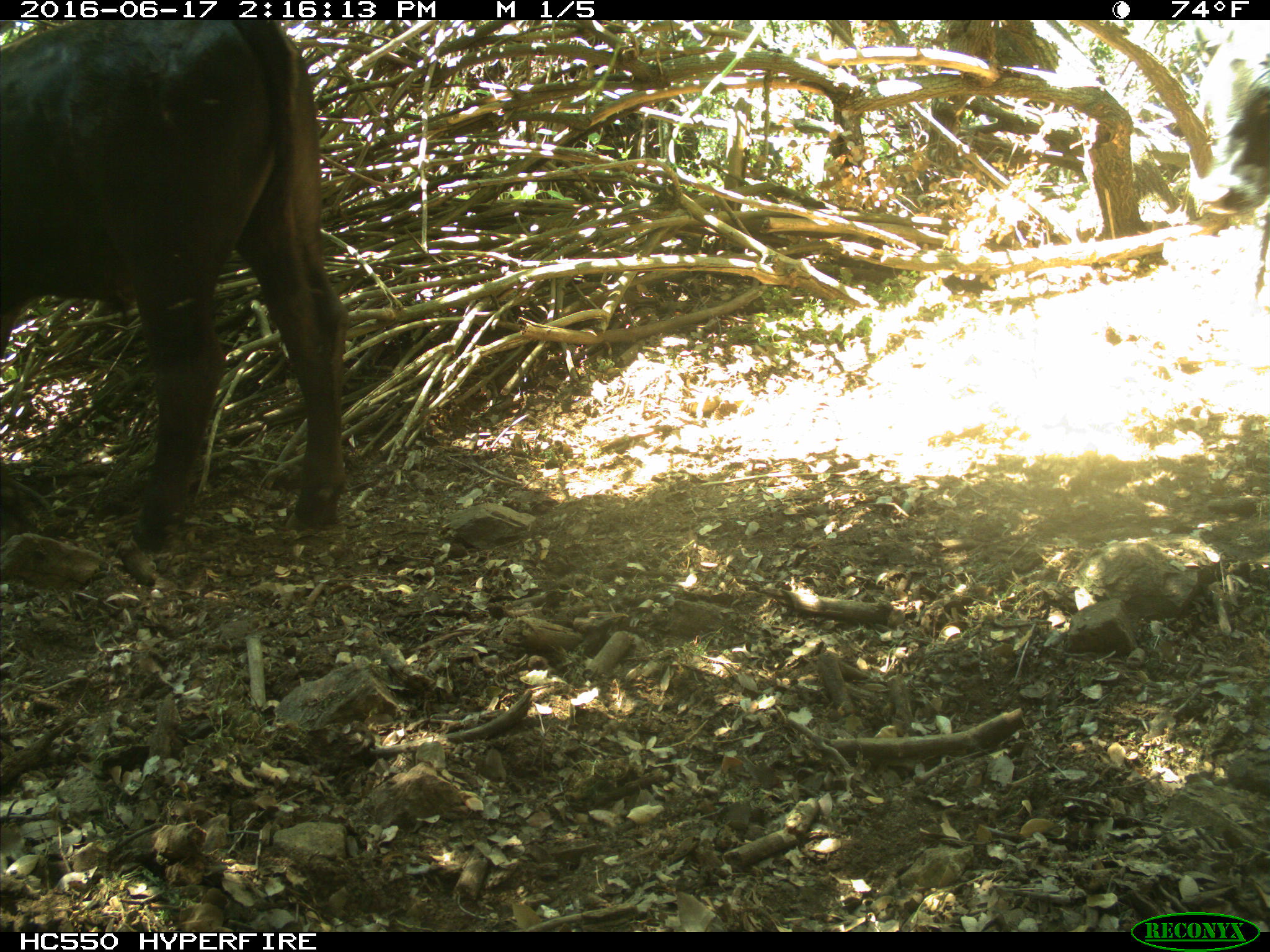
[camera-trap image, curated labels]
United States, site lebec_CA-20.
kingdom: Animalia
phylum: Chordata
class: Mammalia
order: Artiodactyla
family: Bovidae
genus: Bos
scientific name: Bos taurus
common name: domestic cow